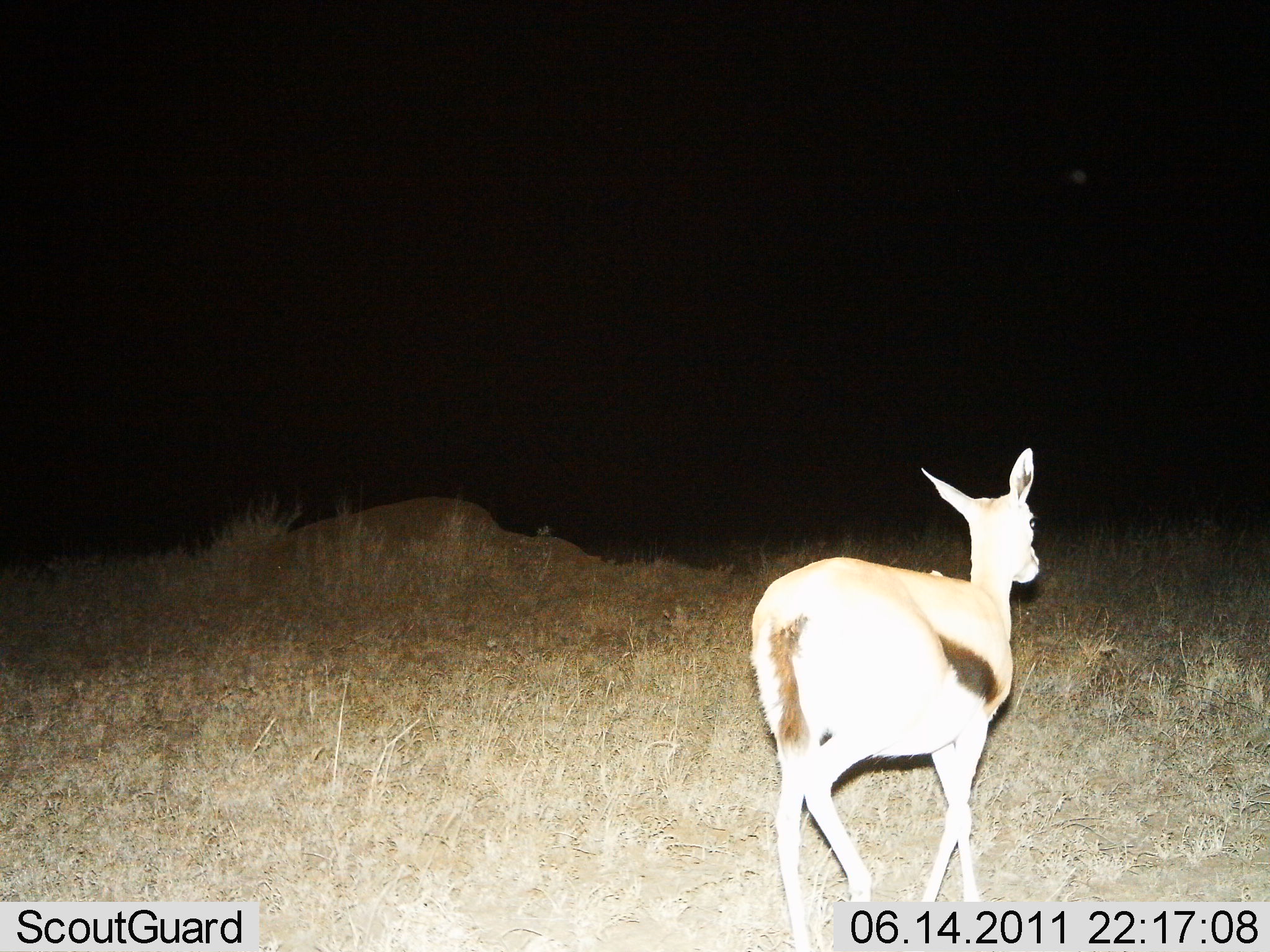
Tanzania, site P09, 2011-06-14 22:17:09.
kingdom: Animalia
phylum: Chordata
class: Mammalia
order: Artiodactyla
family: Bovidae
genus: Eudorcas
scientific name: Eudorcas thomsonii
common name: thomson's gazelle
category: gazellethomsons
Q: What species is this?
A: Gazellethomsons (thomson's gazelle) (Eudorcas thomsonii).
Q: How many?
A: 1.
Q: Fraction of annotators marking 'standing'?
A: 40%.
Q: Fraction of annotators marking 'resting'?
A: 0%.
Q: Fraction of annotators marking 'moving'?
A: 70%.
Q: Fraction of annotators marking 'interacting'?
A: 0%.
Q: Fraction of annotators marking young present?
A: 0%.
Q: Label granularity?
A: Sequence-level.